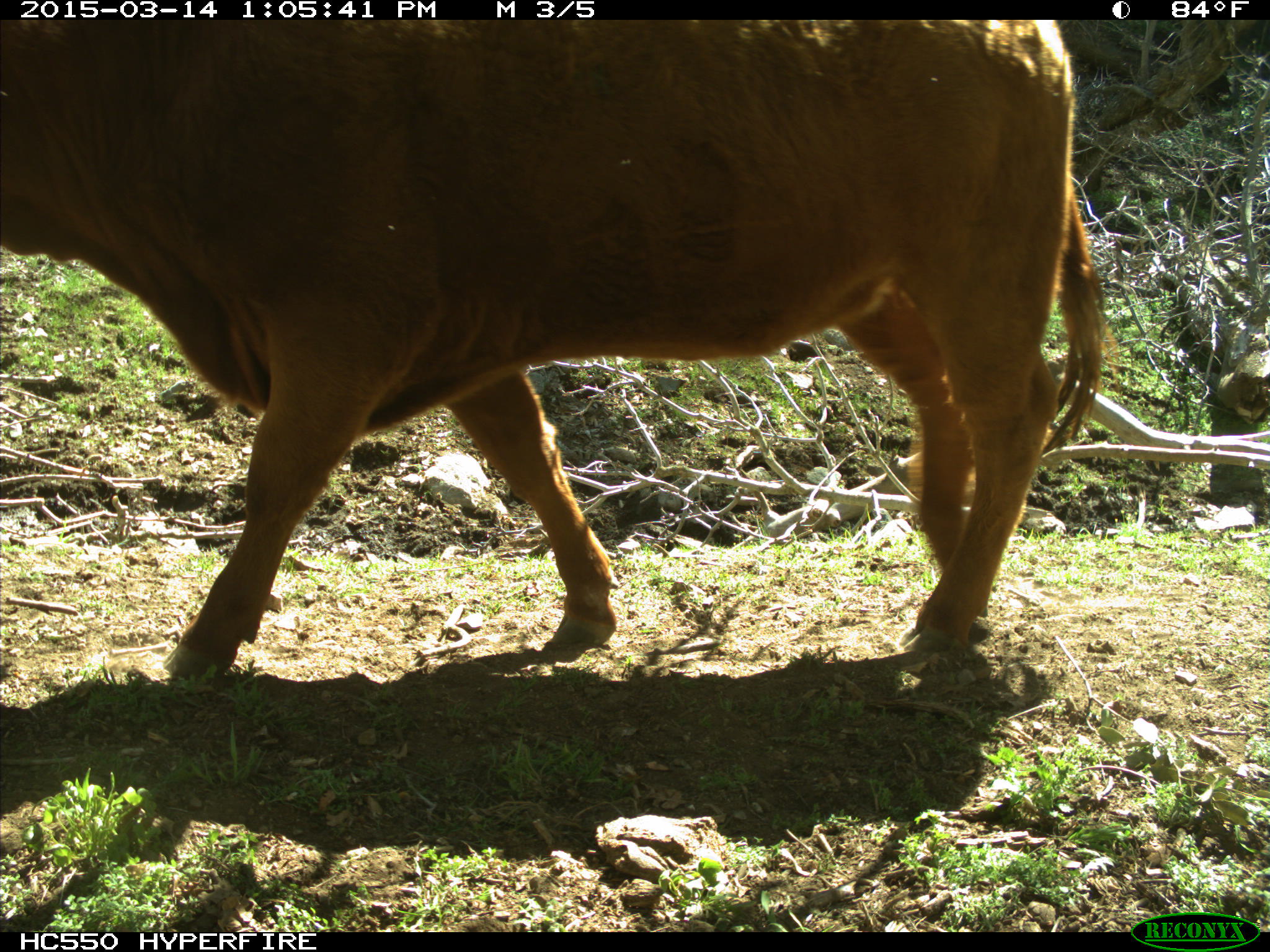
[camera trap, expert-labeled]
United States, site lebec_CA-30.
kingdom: Animalia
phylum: Chordata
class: Mammalia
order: Artiodactyla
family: Bovidae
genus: Bos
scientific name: Bos taurus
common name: domestic cow